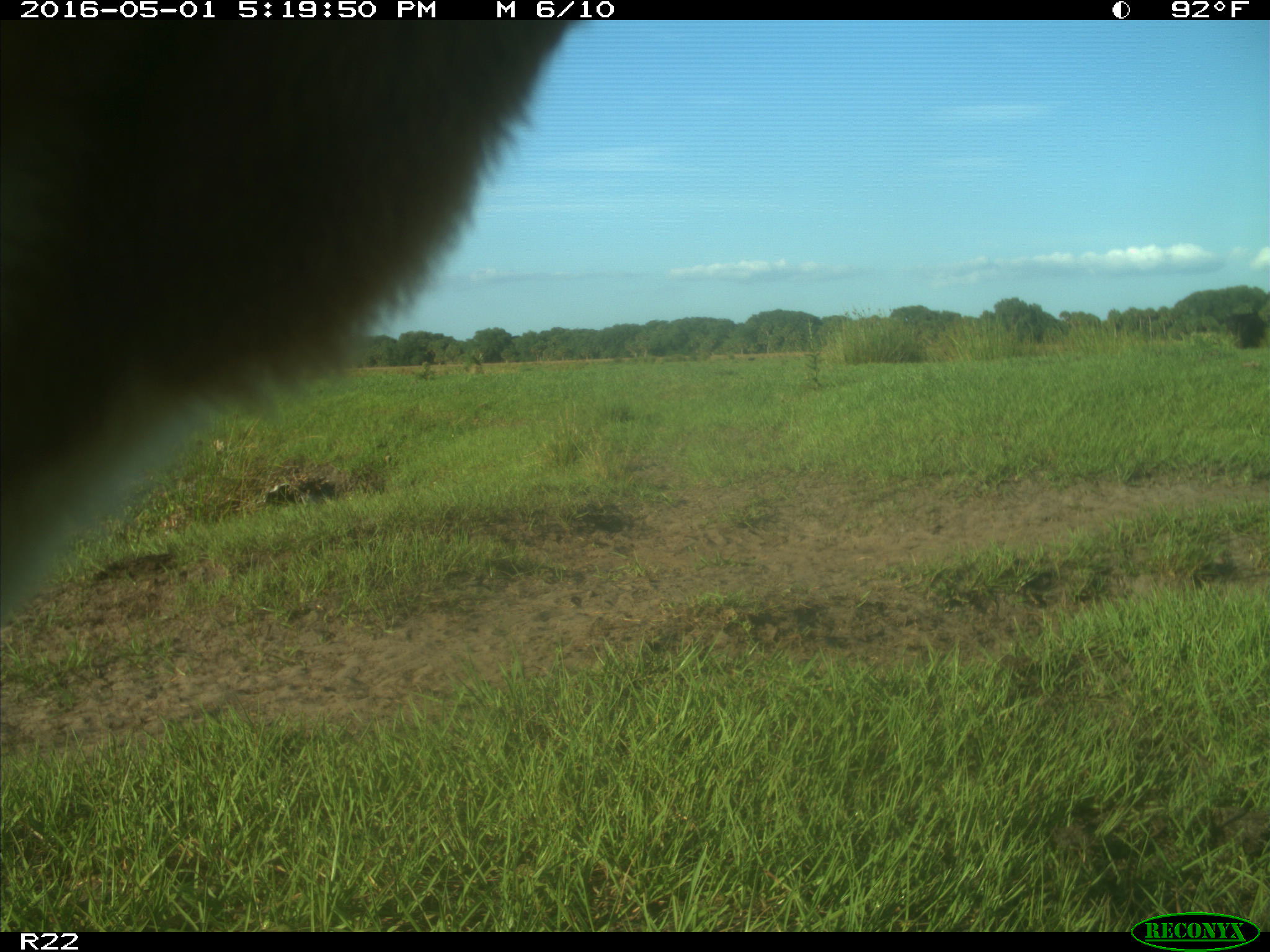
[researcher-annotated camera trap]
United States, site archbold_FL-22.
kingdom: Animalia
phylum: Chordata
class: Mammalia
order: Artiodactyla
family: Bovidae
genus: Bos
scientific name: Bos taurus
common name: domestic cow